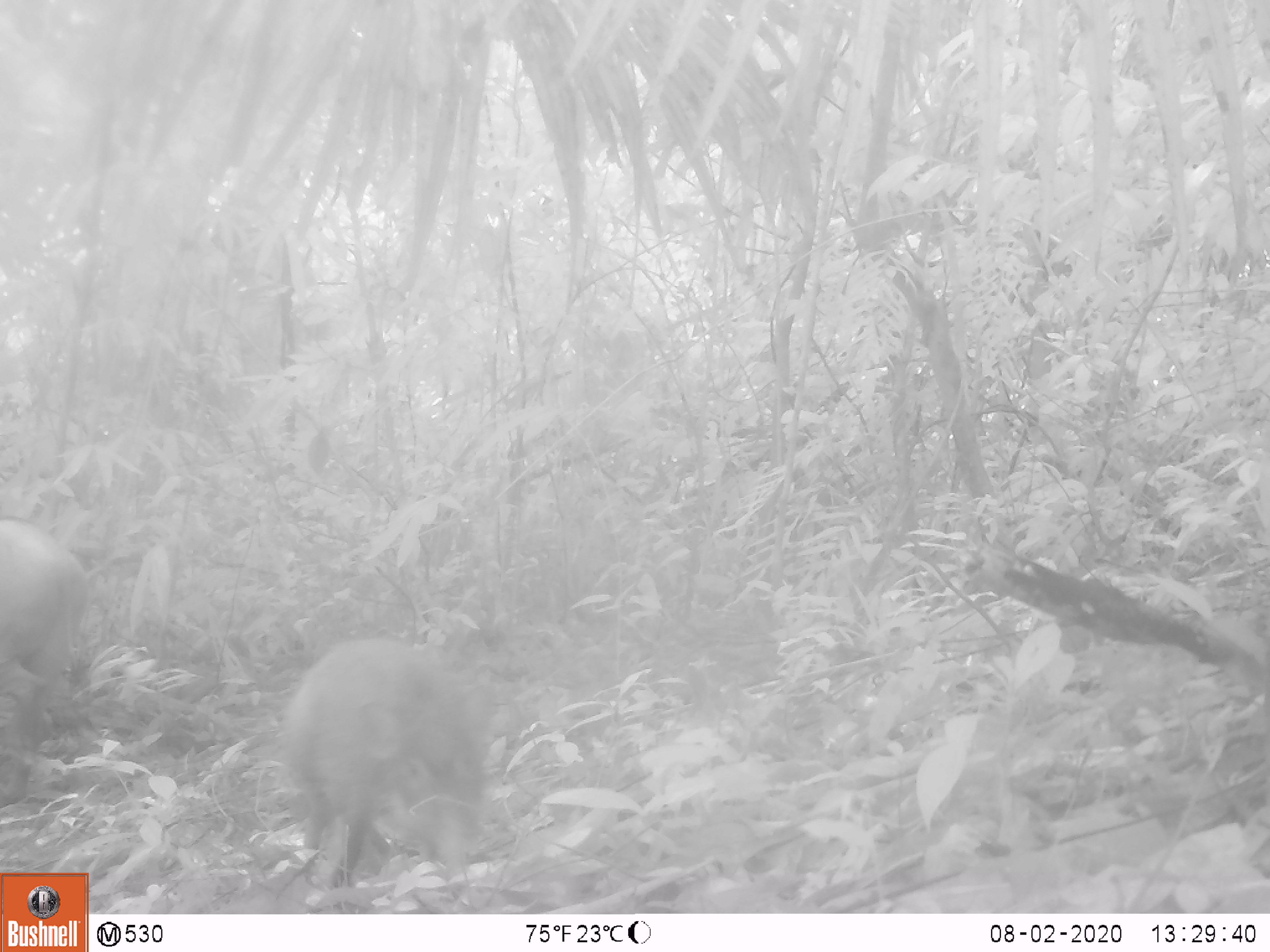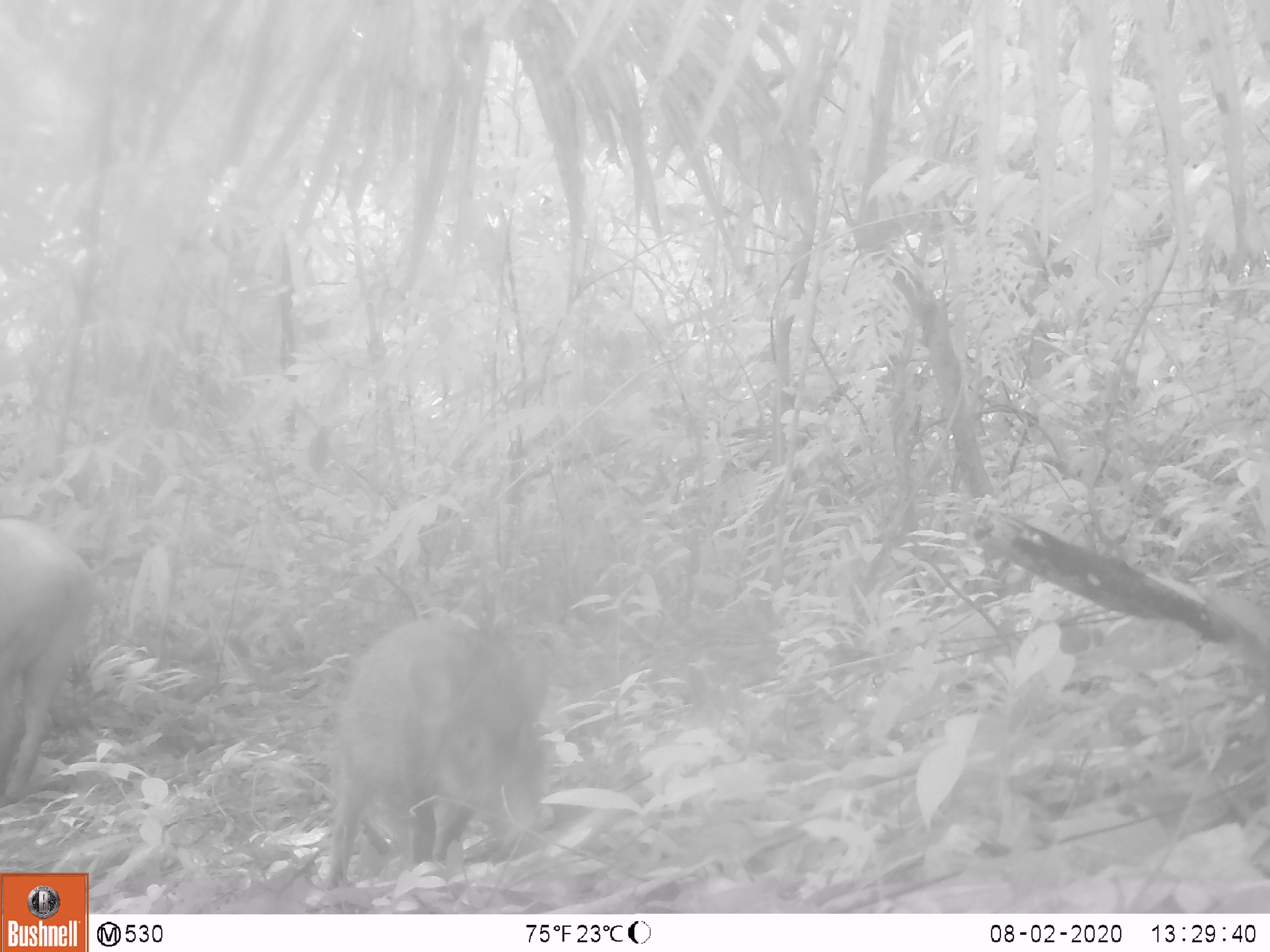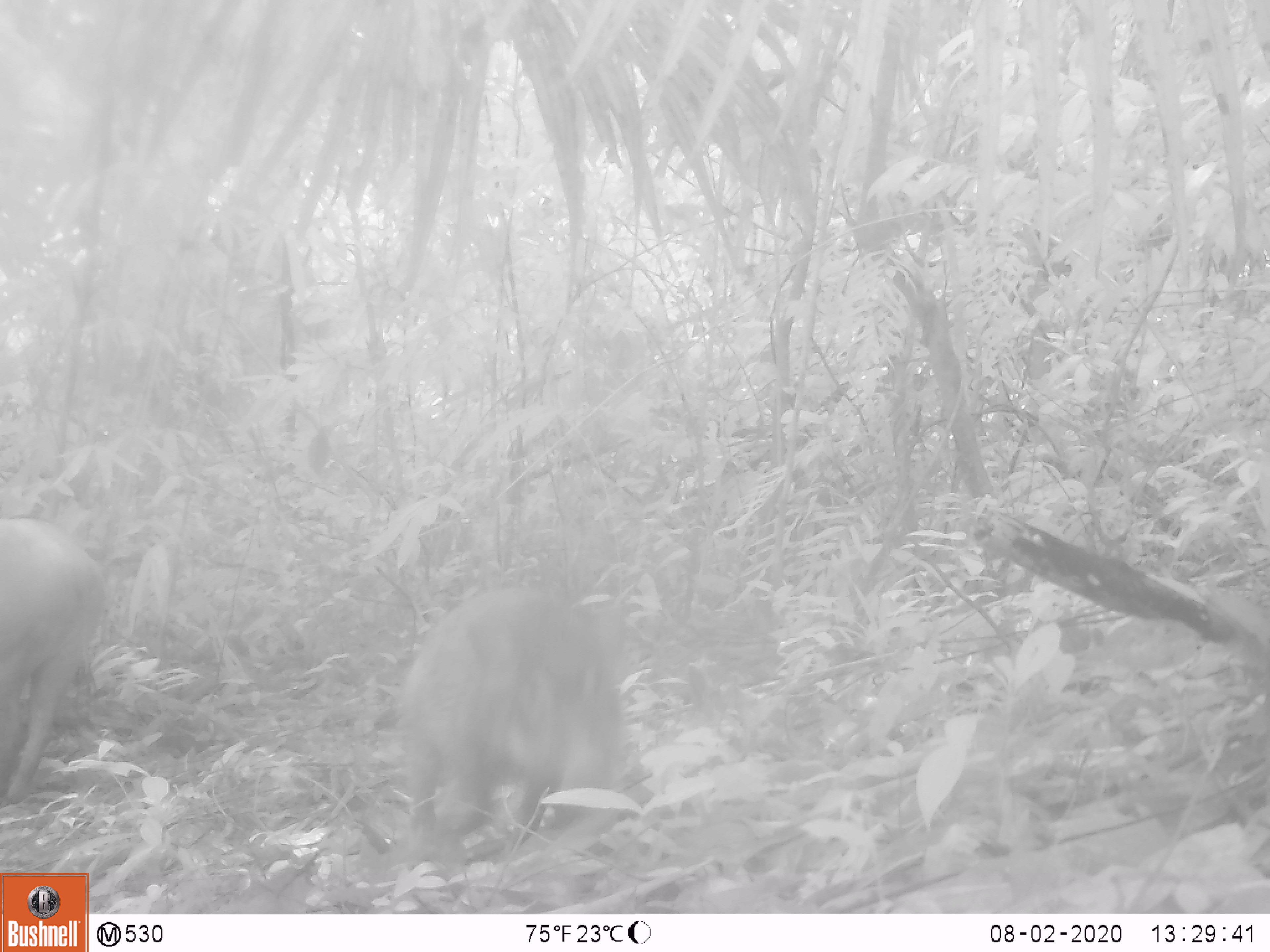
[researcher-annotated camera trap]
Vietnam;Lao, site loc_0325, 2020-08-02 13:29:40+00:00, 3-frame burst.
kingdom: Animalia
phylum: Chordata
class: Mammalia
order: Artiodactyla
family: Suidae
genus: Sus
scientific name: Sus scrofa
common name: eurasian wild pig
Eurasian wild pig (Sus scrofa). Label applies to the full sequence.